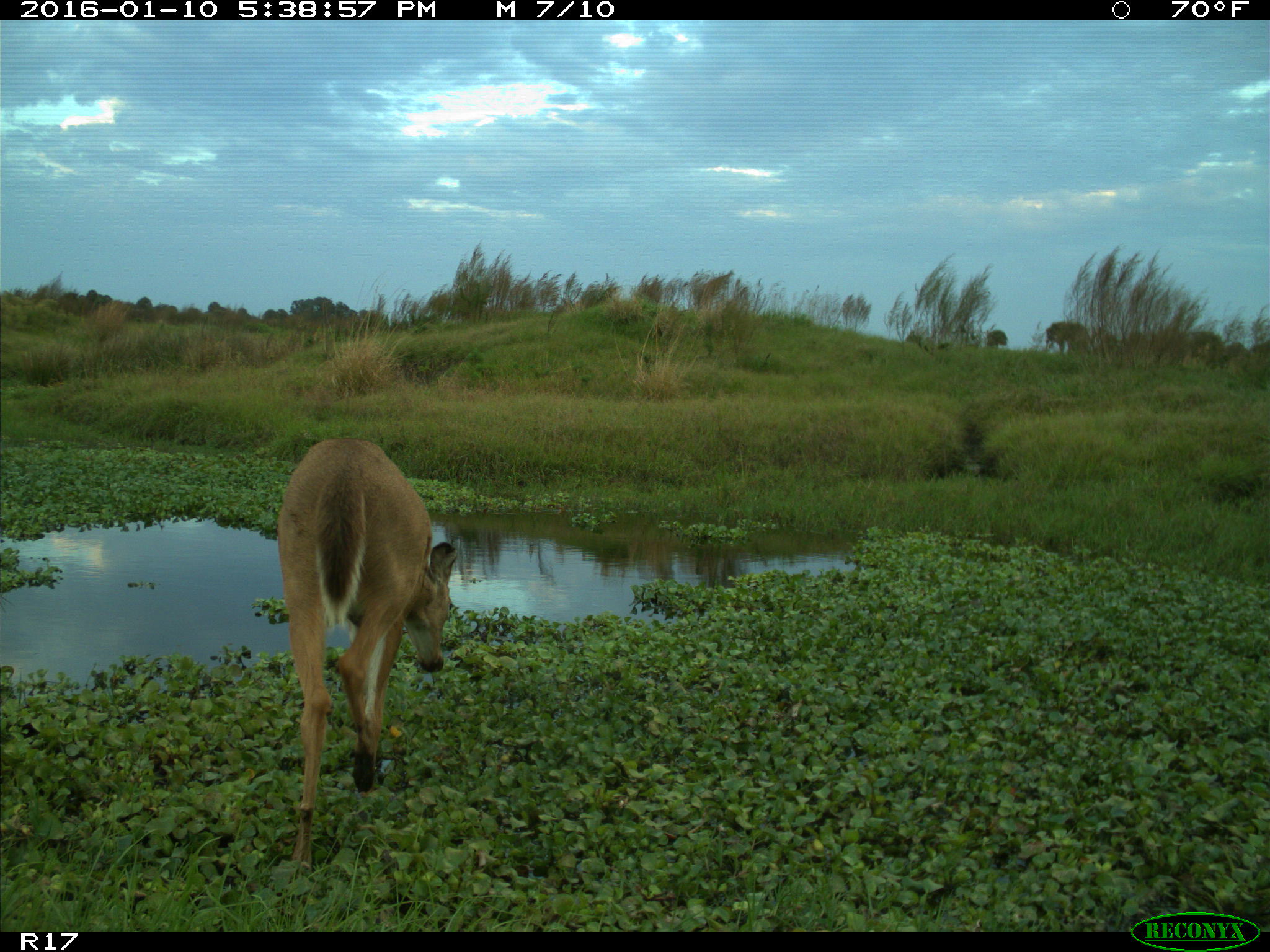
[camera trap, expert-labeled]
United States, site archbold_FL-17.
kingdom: Animalia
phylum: Chordata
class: Mammalia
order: Artiodactyla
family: Cervidae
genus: Odocoileus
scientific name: Odocoileus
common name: deer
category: unidentified deer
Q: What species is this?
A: Unidentified deer (deer) (Odocoileus).